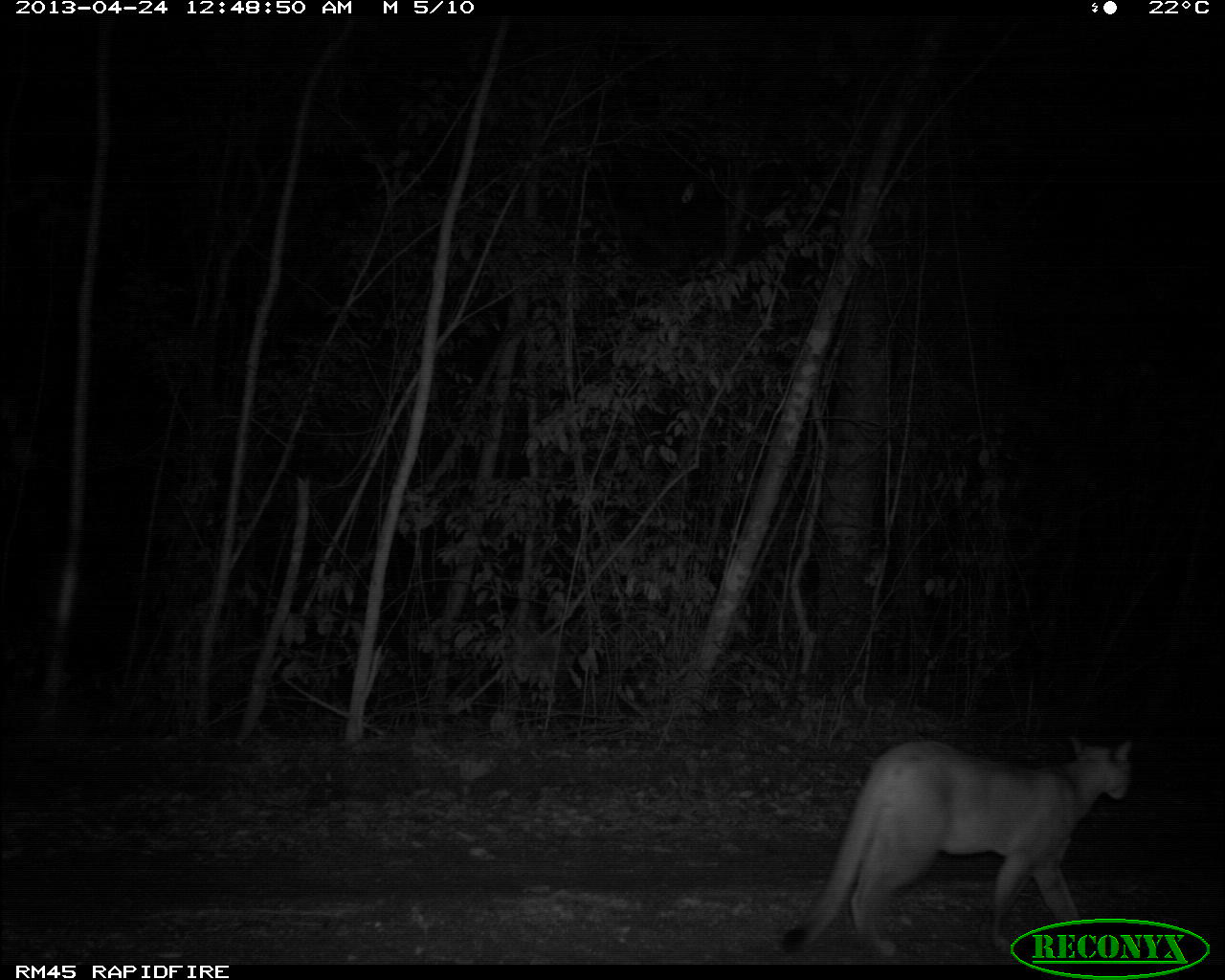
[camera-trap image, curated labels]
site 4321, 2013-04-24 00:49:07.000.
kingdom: Animalia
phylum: Chordata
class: Mammalia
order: Carnivora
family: Felidae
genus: Puma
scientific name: Puma concolor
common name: mountain lion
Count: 1.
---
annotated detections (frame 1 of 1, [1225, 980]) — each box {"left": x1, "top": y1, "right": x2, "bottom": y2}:
puma concolor: {"left": 780, "top": 735, "right": 1132, "bottom": 955}